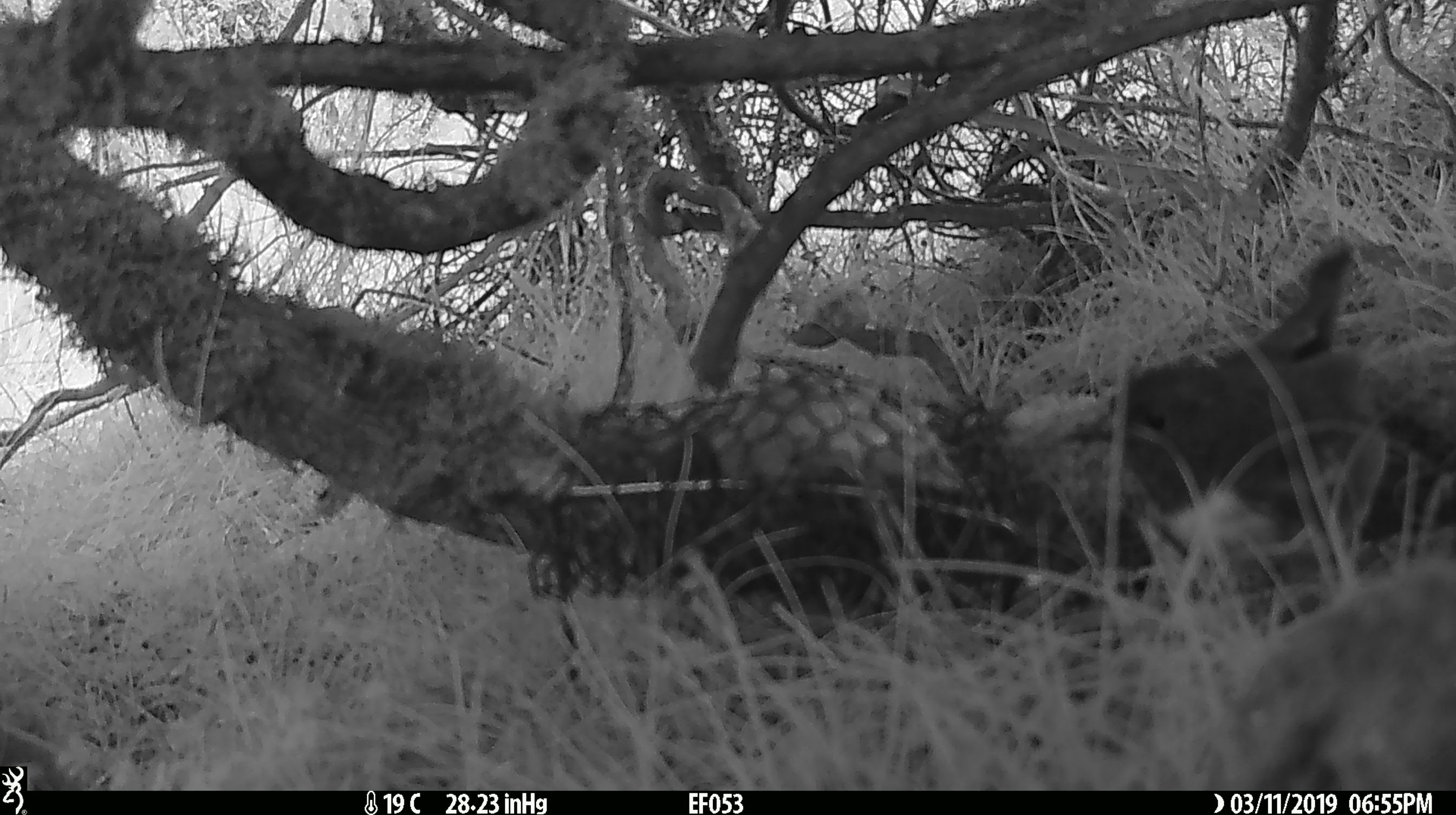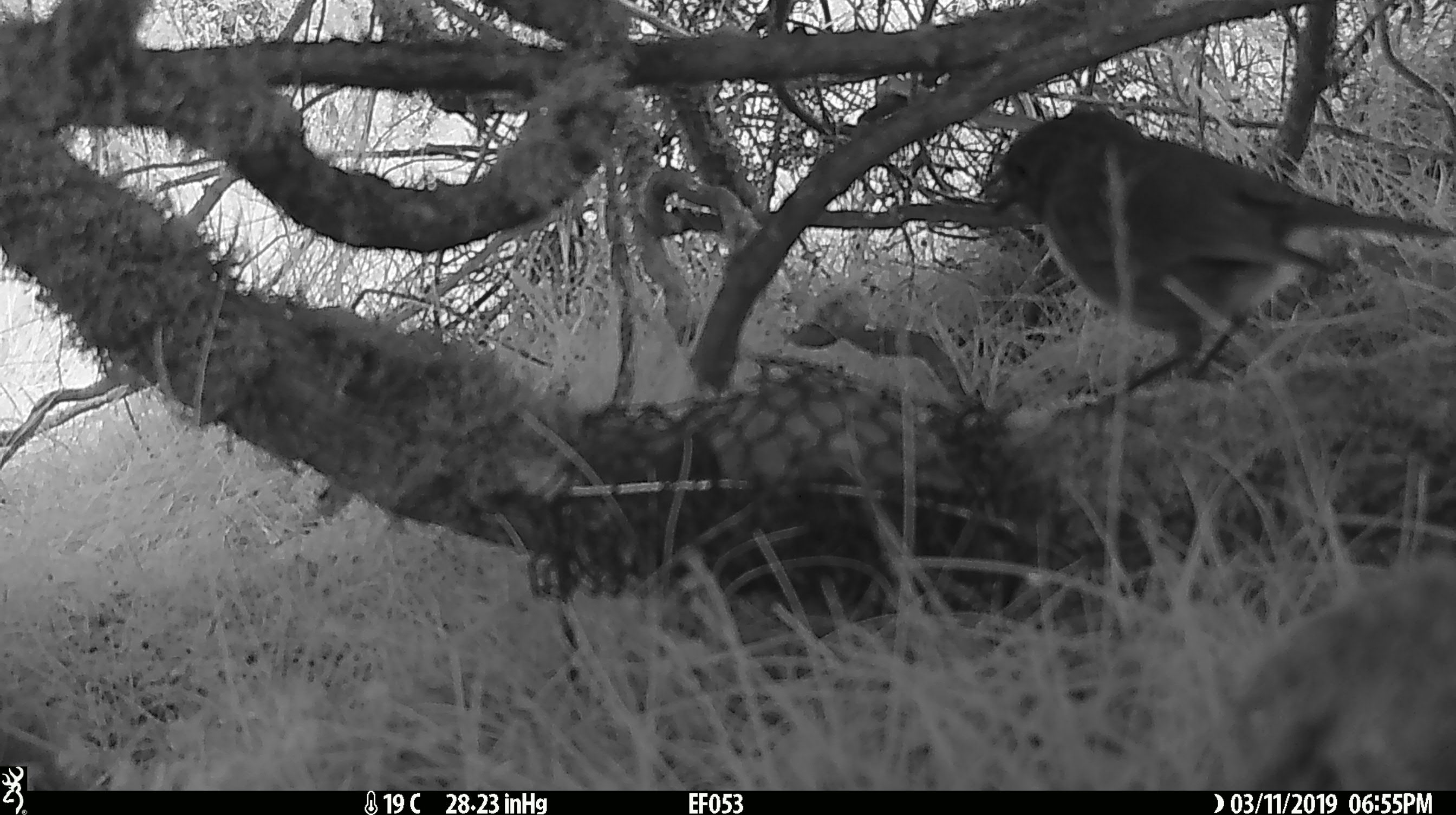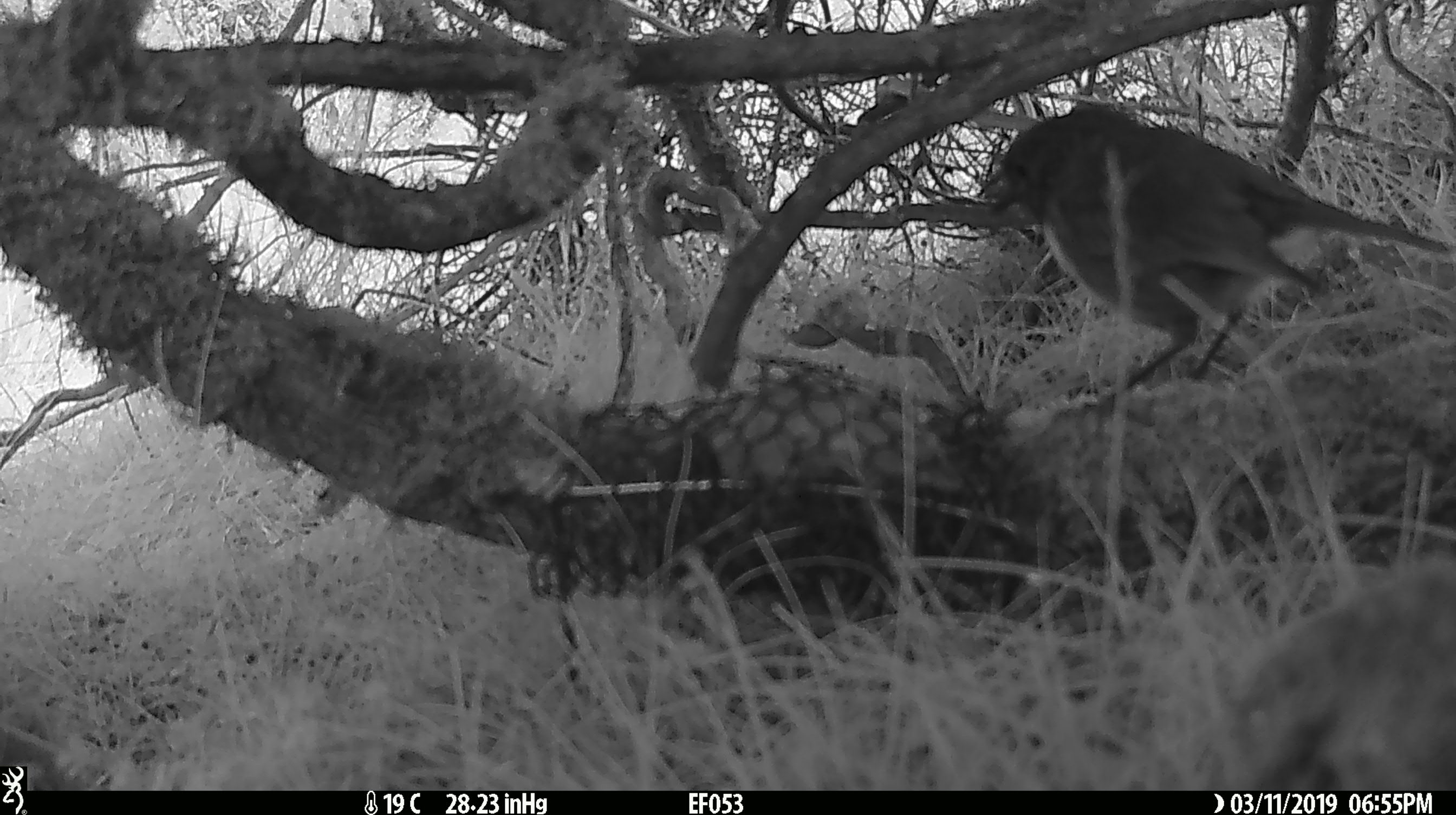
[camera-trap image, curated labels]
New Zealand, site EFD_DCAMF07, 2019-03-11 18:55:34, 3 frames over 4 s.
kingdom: Animalia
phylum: Chordata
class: Aves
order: Passeriformes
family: Petroicidae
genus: Petroica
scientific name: Petroica australis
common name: new zealand robin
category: robin